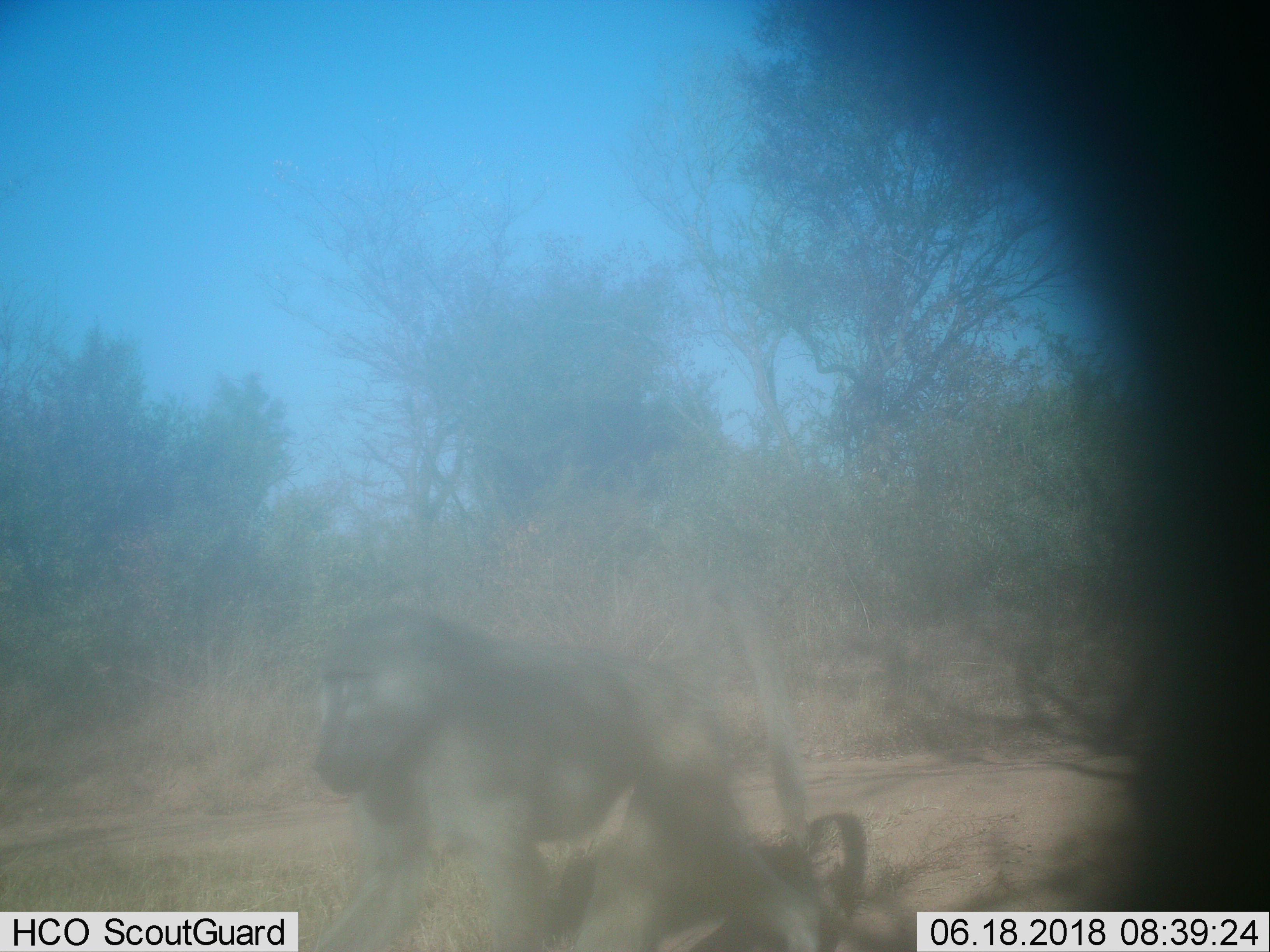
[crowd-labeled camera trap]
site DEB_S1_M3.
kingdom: Animalia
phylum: Chordata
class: Mammalia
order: Primates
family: Cercopithecidae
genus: Papio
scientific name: Papio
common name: baboon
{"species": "baboon (Papio)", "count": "1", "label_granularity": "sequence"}